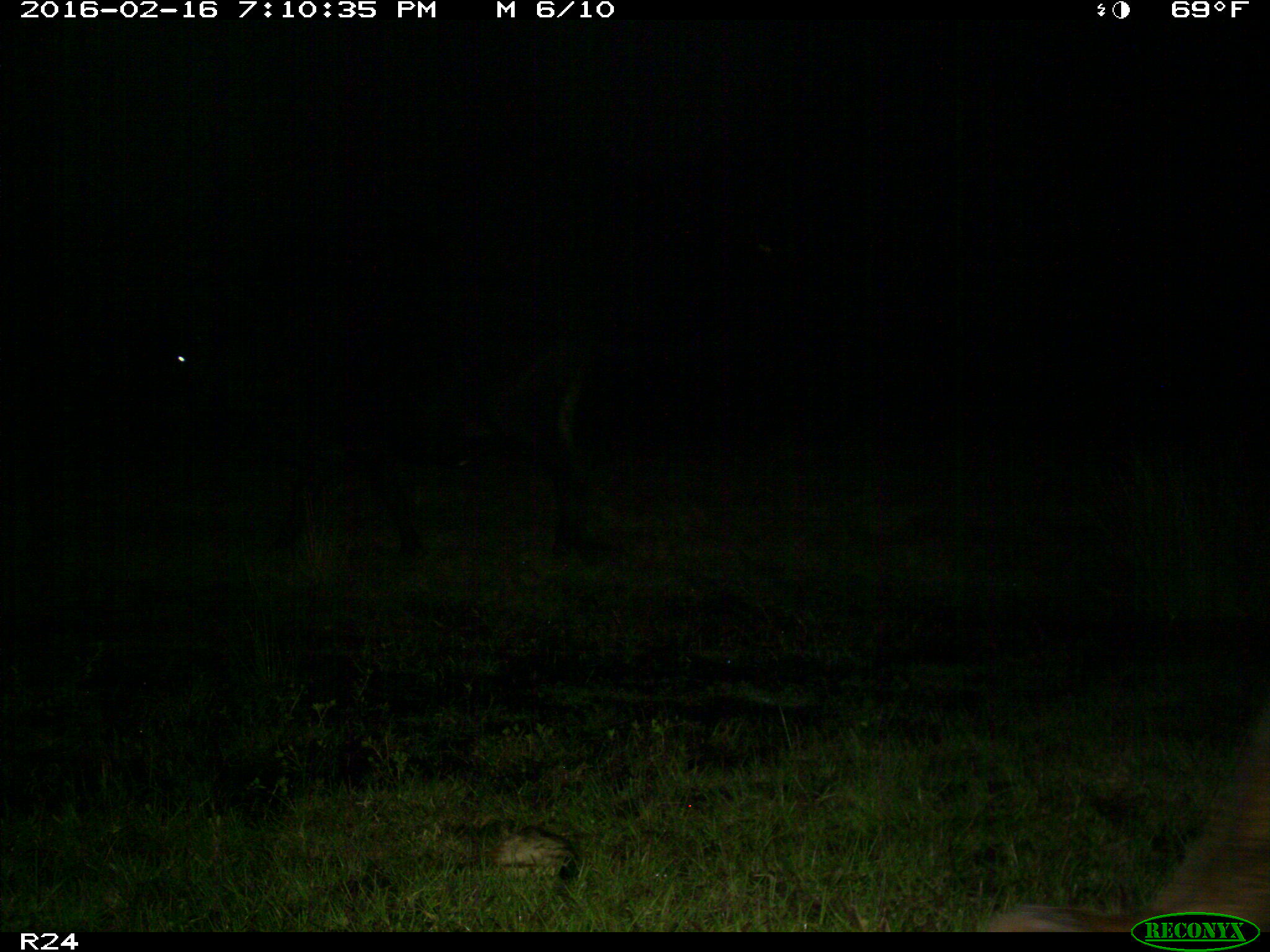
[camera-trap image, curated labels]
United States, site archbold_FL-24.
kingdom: Animalia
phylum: Chordata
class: Mammalia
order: Artiodactyla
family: Bovidae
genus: Bos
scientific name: Bos taurus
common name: domestic cow